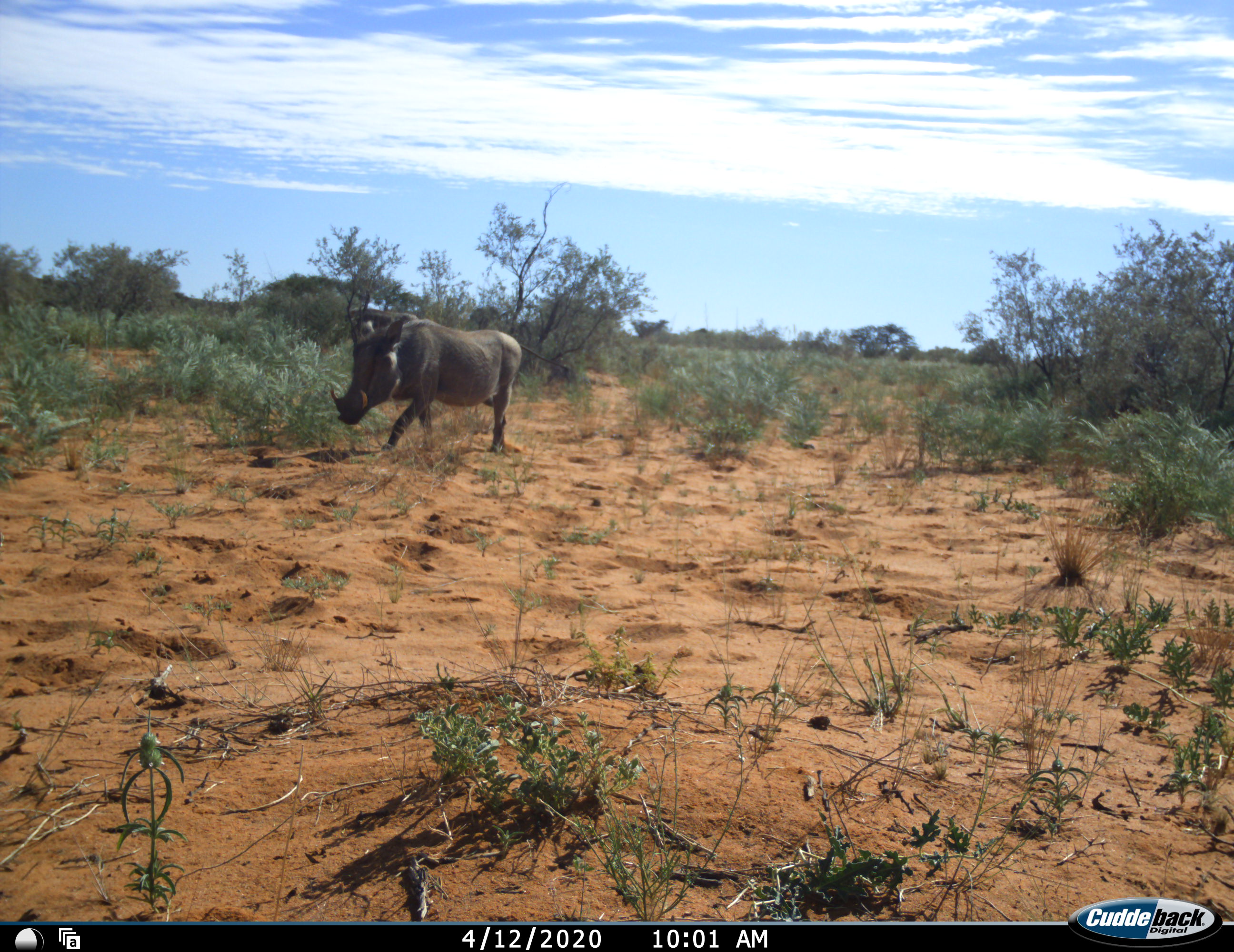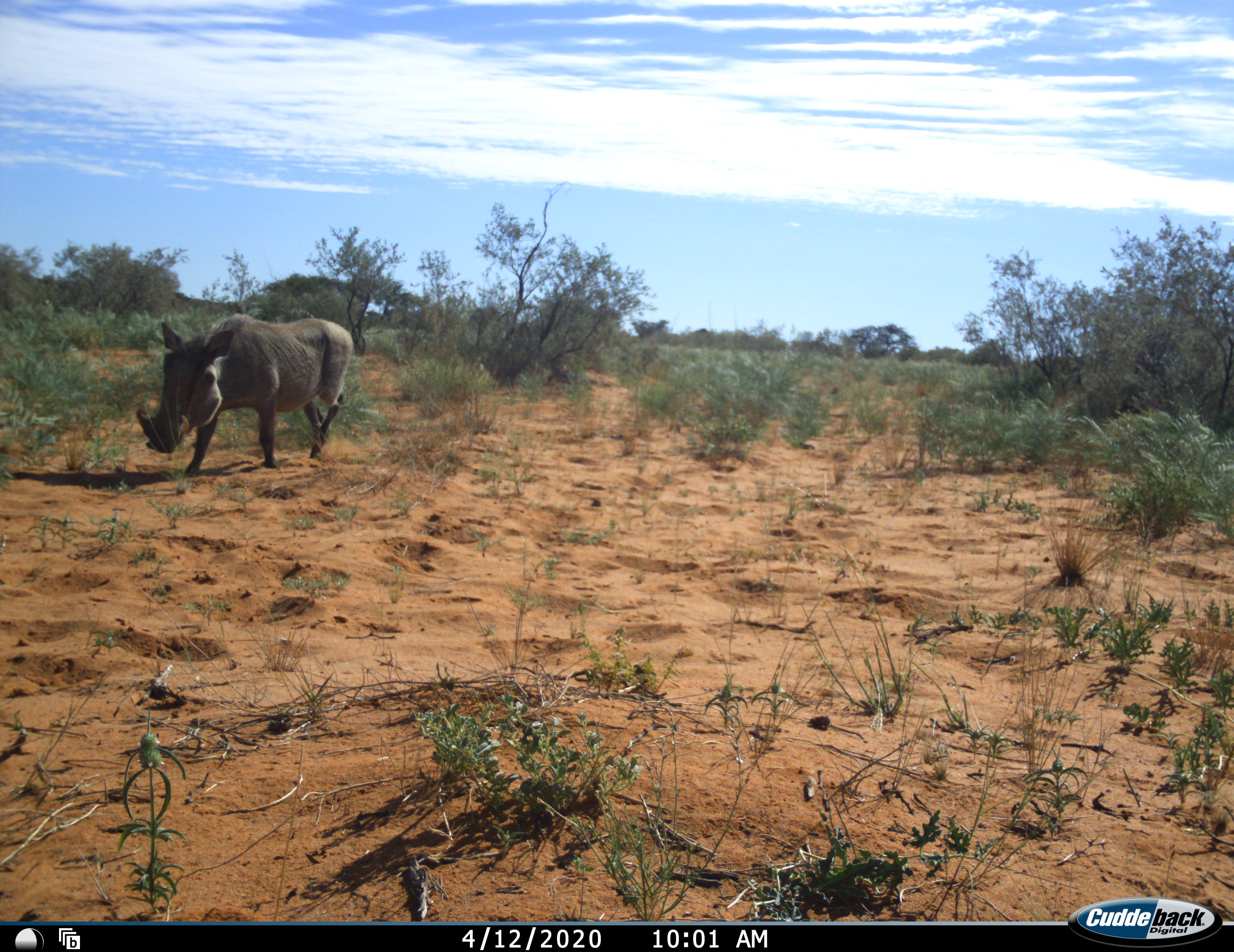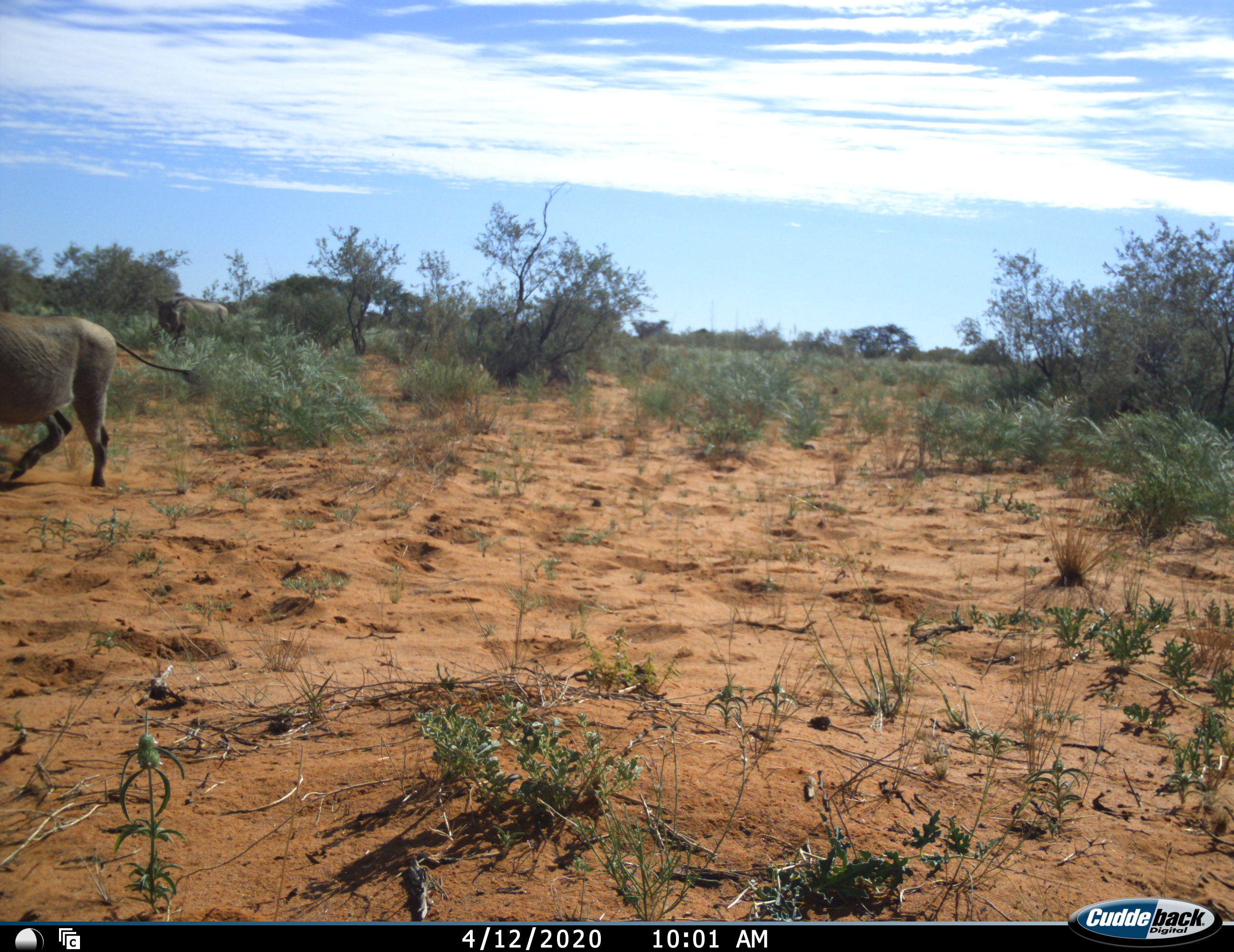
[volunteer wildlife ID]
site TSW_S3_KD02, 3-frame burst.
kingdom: Animalia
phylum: Chordata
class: Mammalia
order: Artiodactyla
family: Suidae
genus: Phacochoerus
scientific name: Phacochoerus africanus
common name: warthog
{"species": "warthog (Phacochoerus africanus)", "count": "2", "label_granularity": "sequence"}